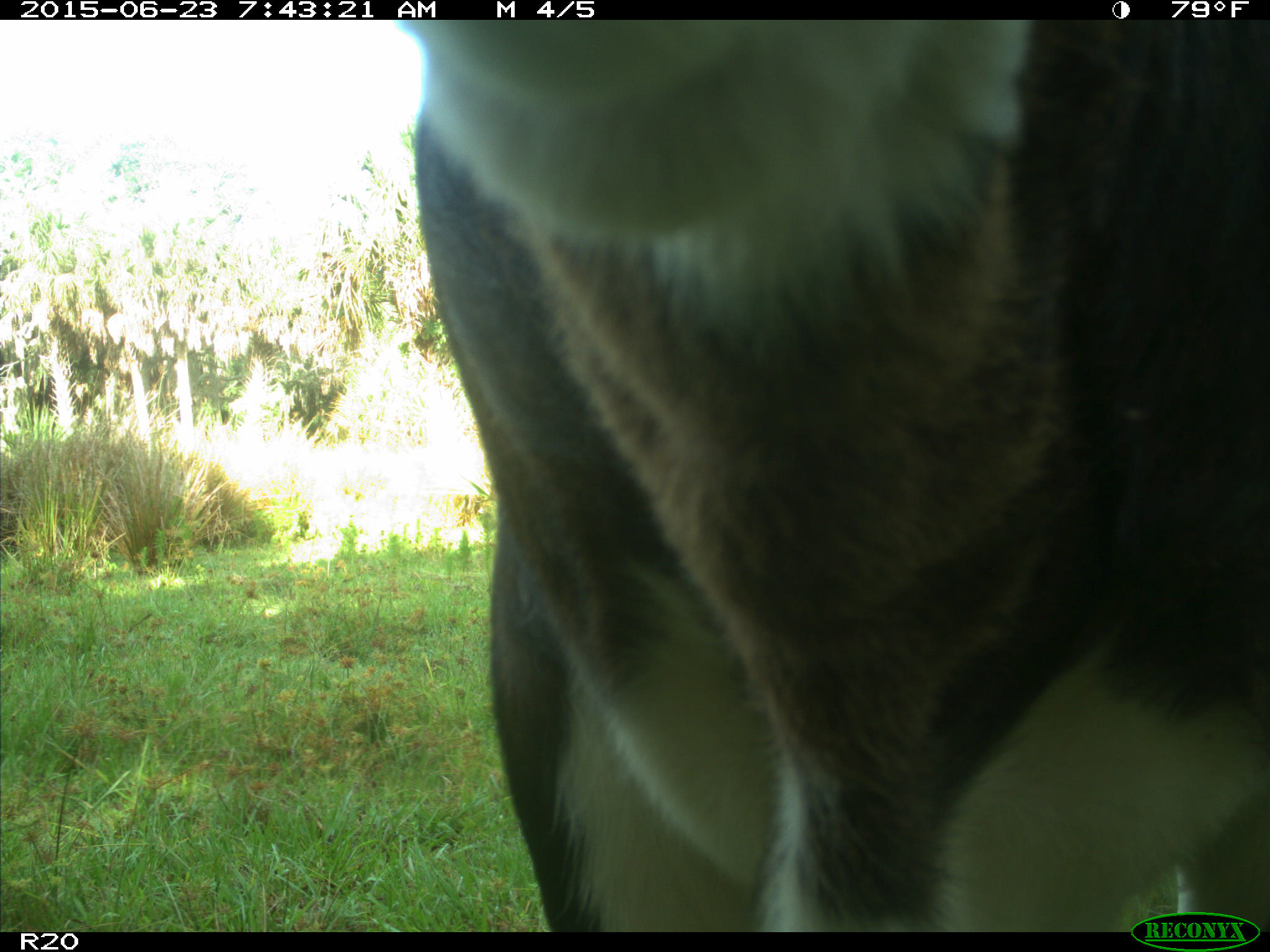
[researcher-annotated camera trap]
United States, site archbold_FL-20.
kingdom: Animalia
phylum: Chordata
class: Mammalia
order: Artiodactyla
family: Bovidae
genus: Bos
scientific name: Bos taurus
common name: domestic cow